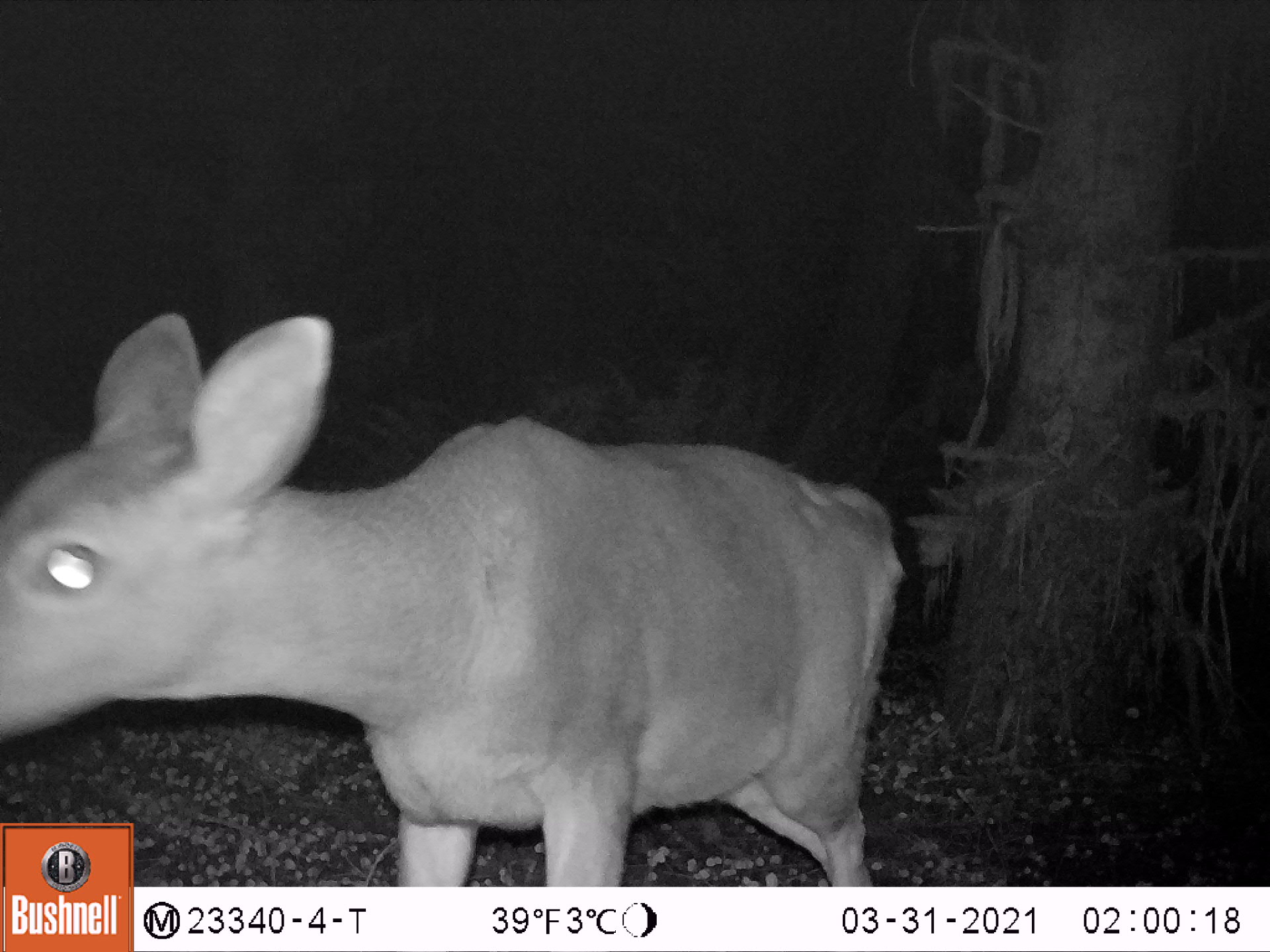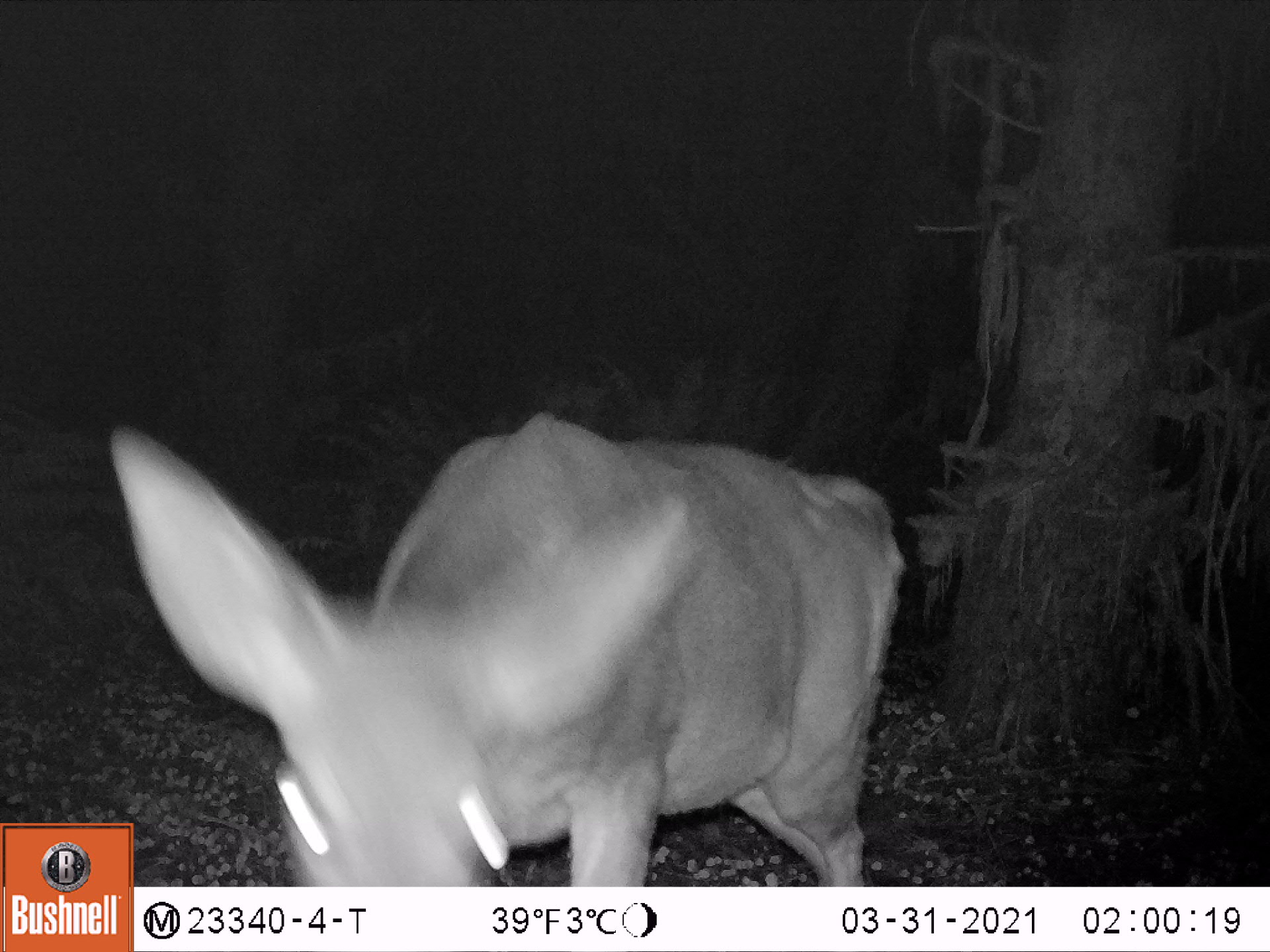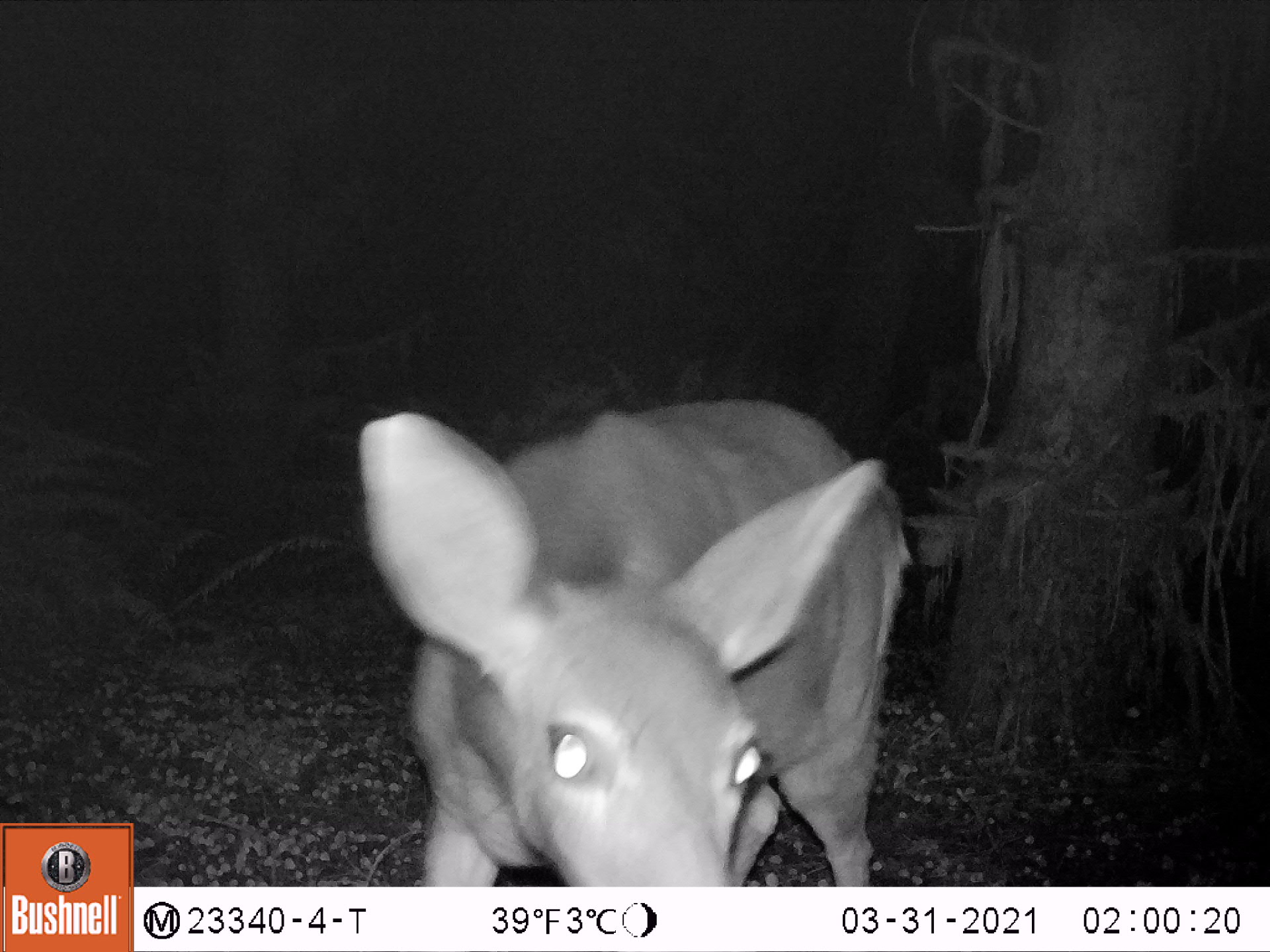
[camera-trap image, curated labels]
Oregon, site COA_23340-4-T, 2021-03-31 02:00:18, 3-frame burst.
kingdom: Animalia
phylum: Chordata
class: Mammalia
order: Artiodactyla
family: Cervidae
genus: Odocoileus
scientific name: Odocoileus hemionus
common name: black-tailed deer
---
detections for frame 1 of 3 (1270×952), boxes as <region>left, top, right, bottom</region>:
black-tailed deer: <region>3, 308, 910, 818</region>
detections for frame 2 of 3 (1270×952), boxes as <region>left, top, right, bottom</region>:
black-tailed deer: <region>139, 399, 906, 884</region>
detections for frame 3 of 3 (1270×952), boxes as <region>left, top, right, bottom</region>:
black-tailed deer: <region>342, 380, 917, 883</region>